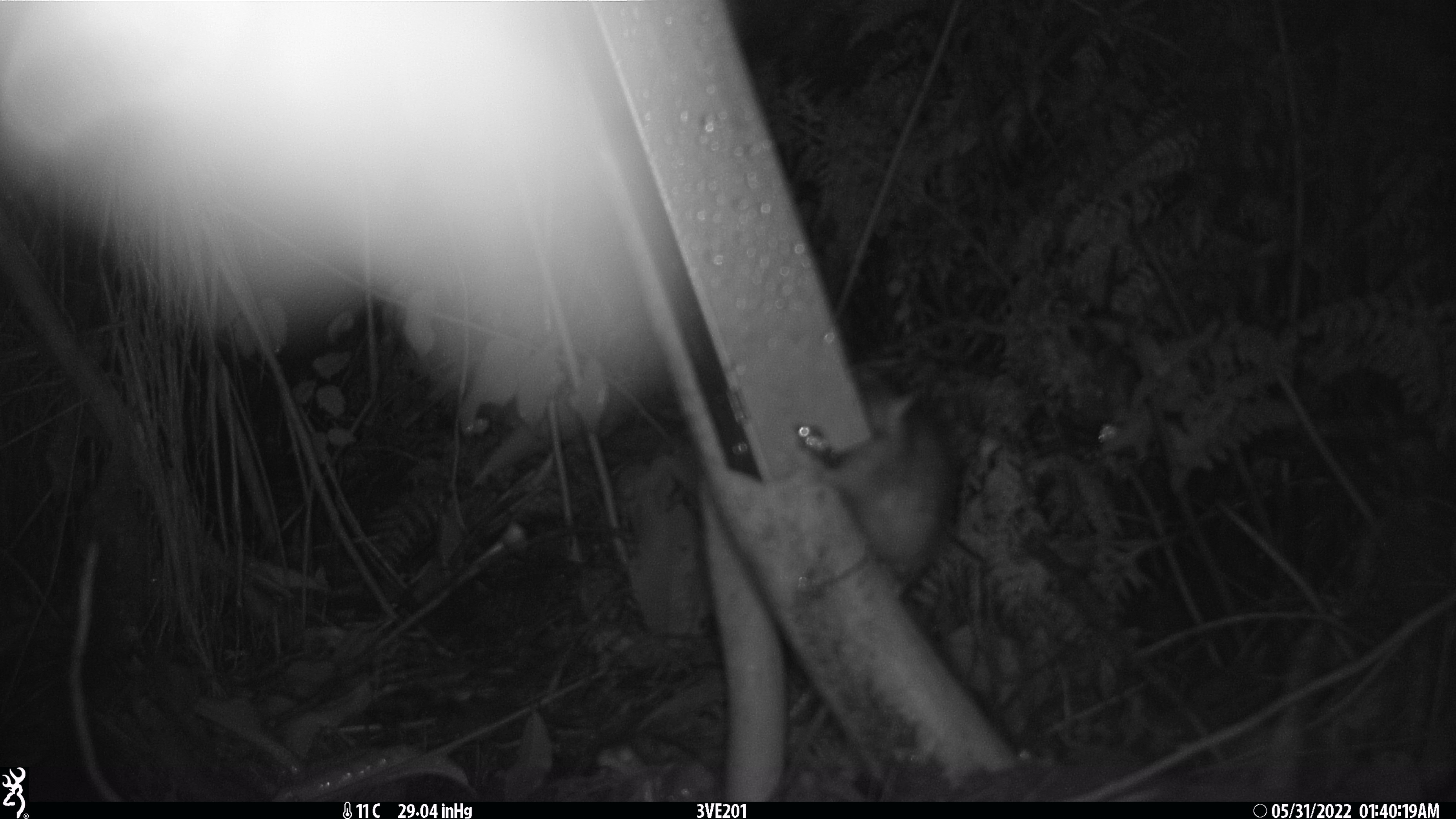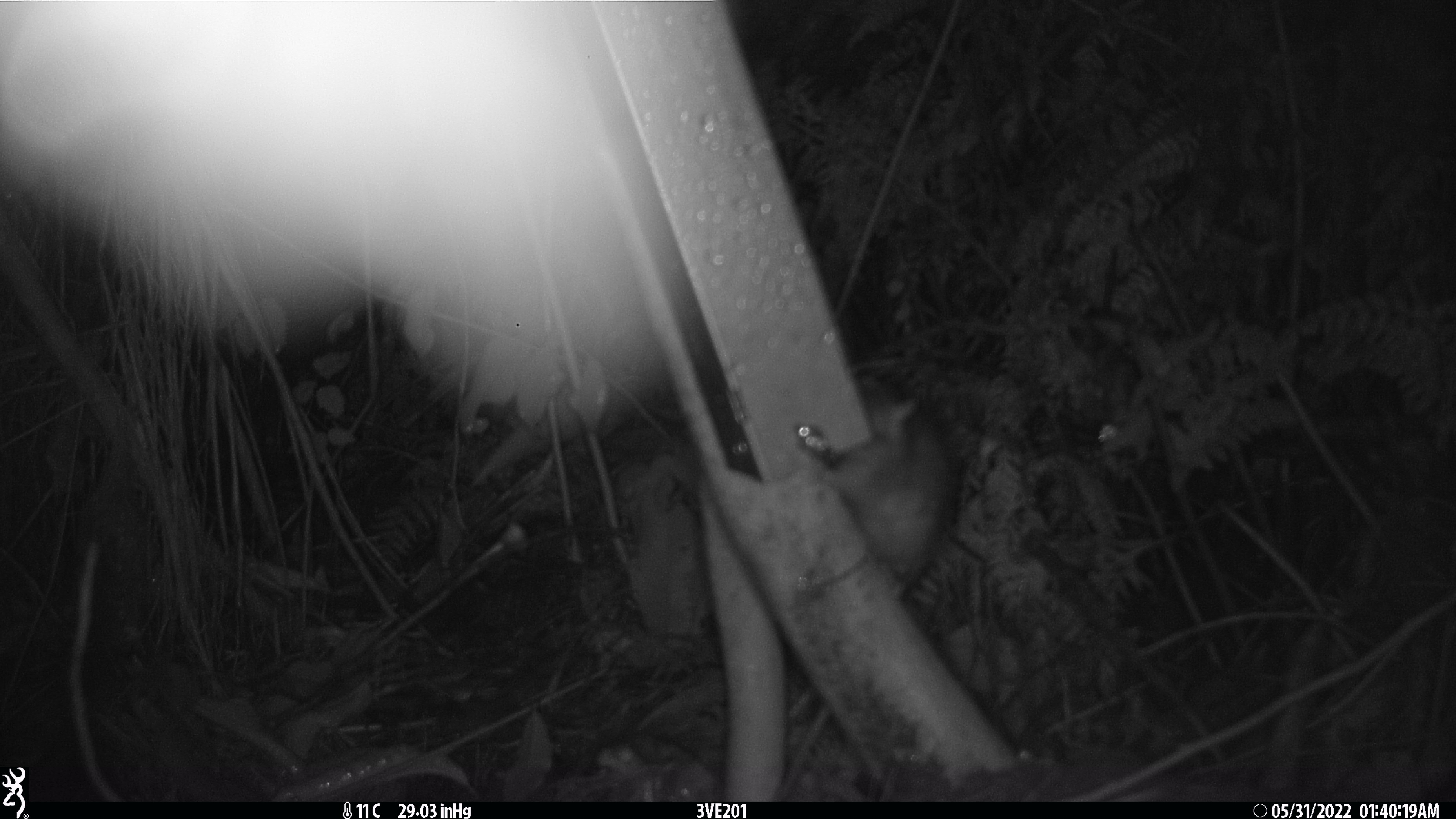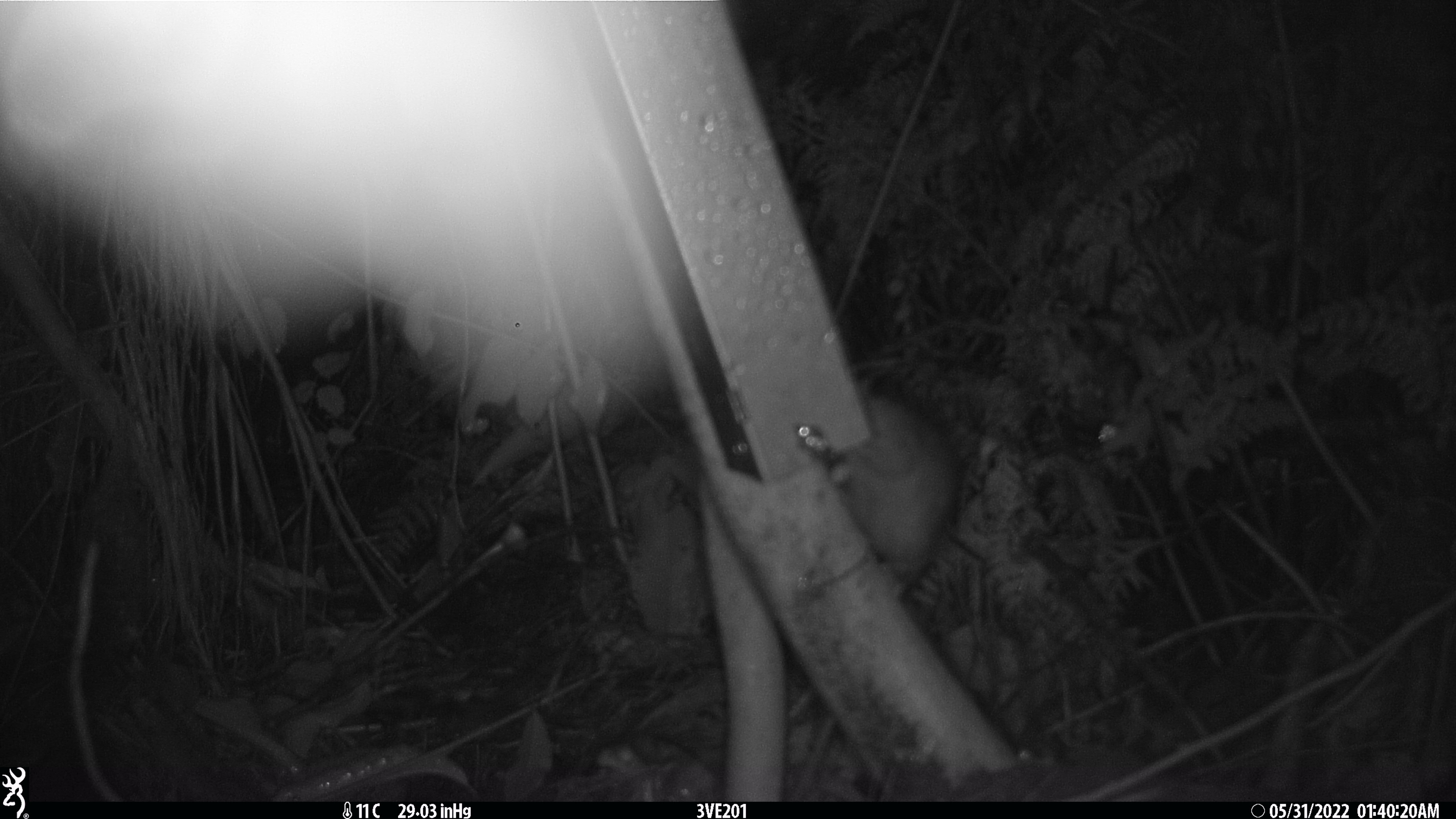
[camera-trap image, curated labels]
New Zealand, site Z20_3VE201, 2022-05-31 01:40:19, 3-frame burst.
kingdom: Animalia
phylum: Chordata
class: Mammalia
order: Rodentia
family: Muridae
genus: Rattus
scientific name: Rattus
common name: rat